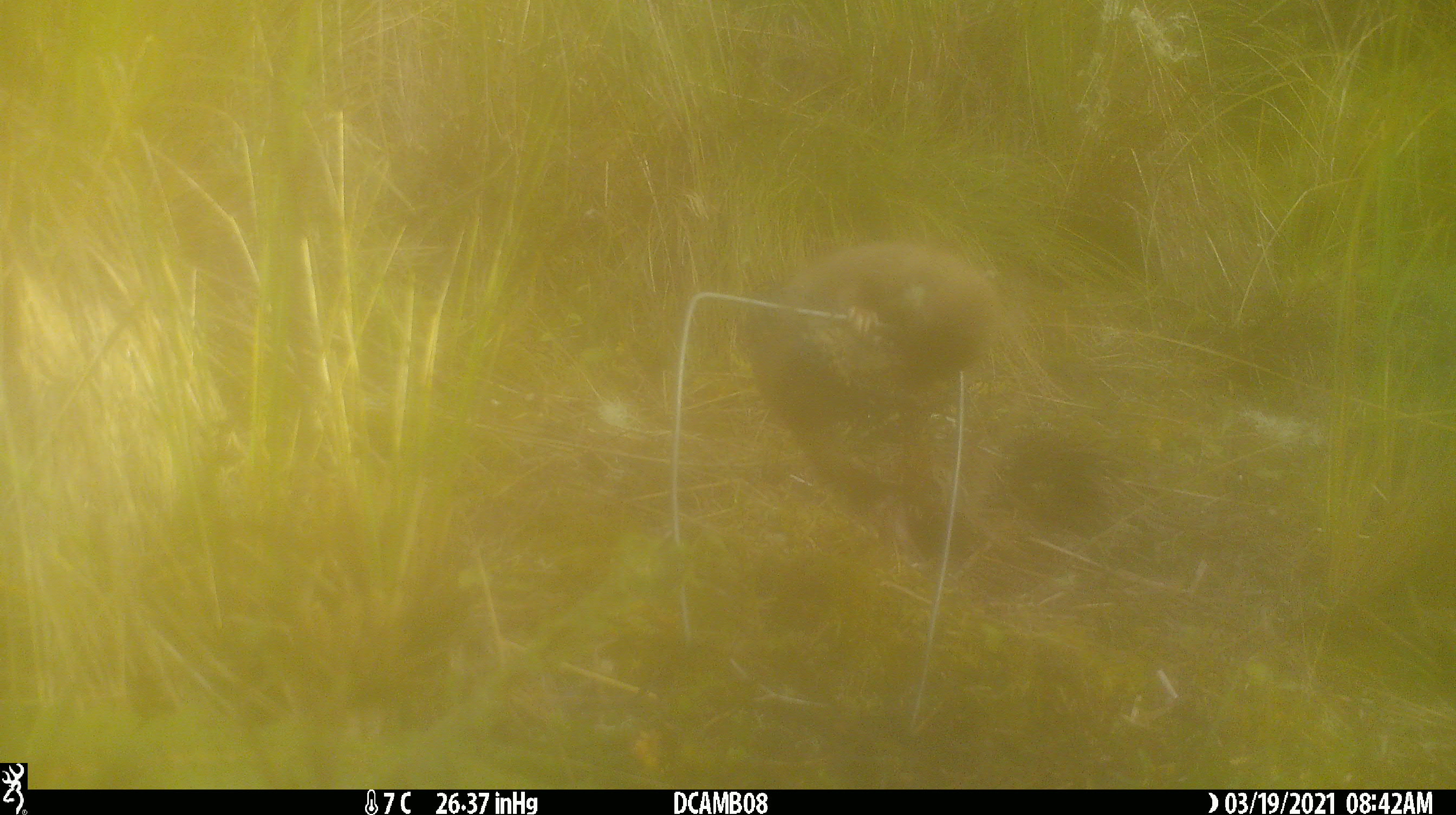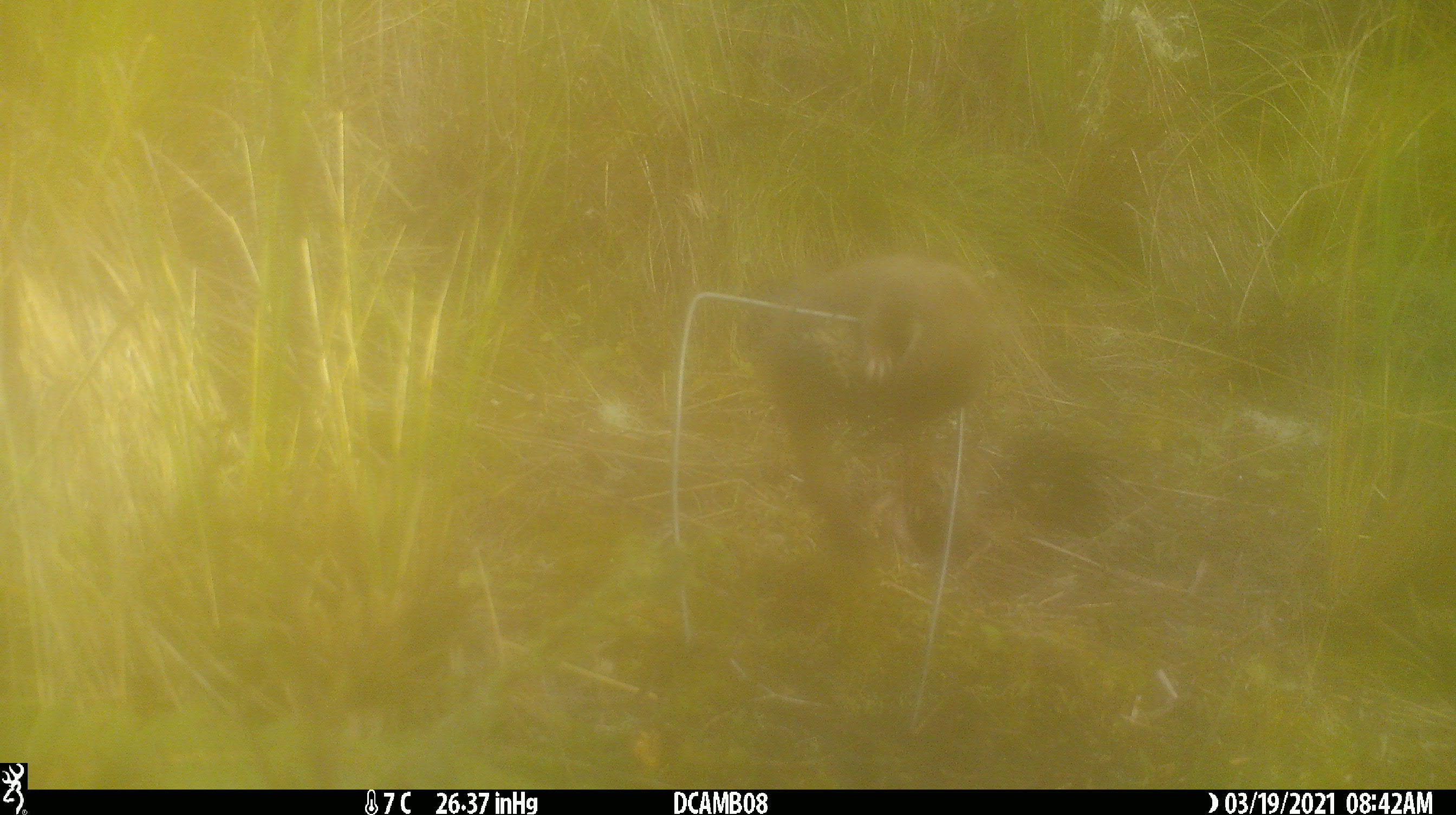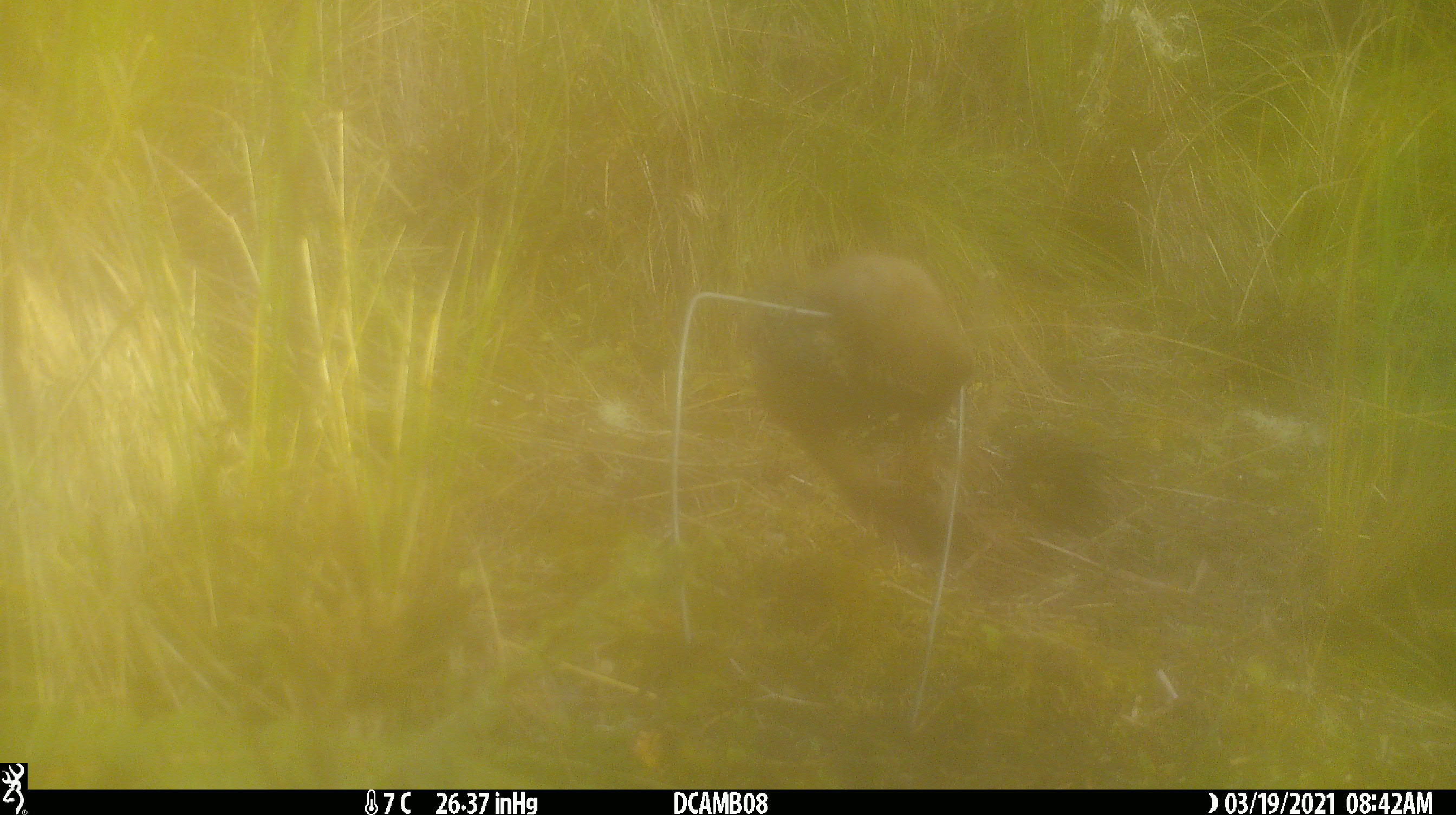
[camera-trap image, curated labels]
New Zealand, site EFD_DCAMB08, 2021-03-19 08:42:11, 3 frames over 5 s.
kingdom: Animalia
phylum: Chordata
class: Mammalia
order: Carnivora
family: Mustelidae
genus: Mustela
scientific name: Mustela erminea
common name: stoat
Stoat (Mustela erminea).